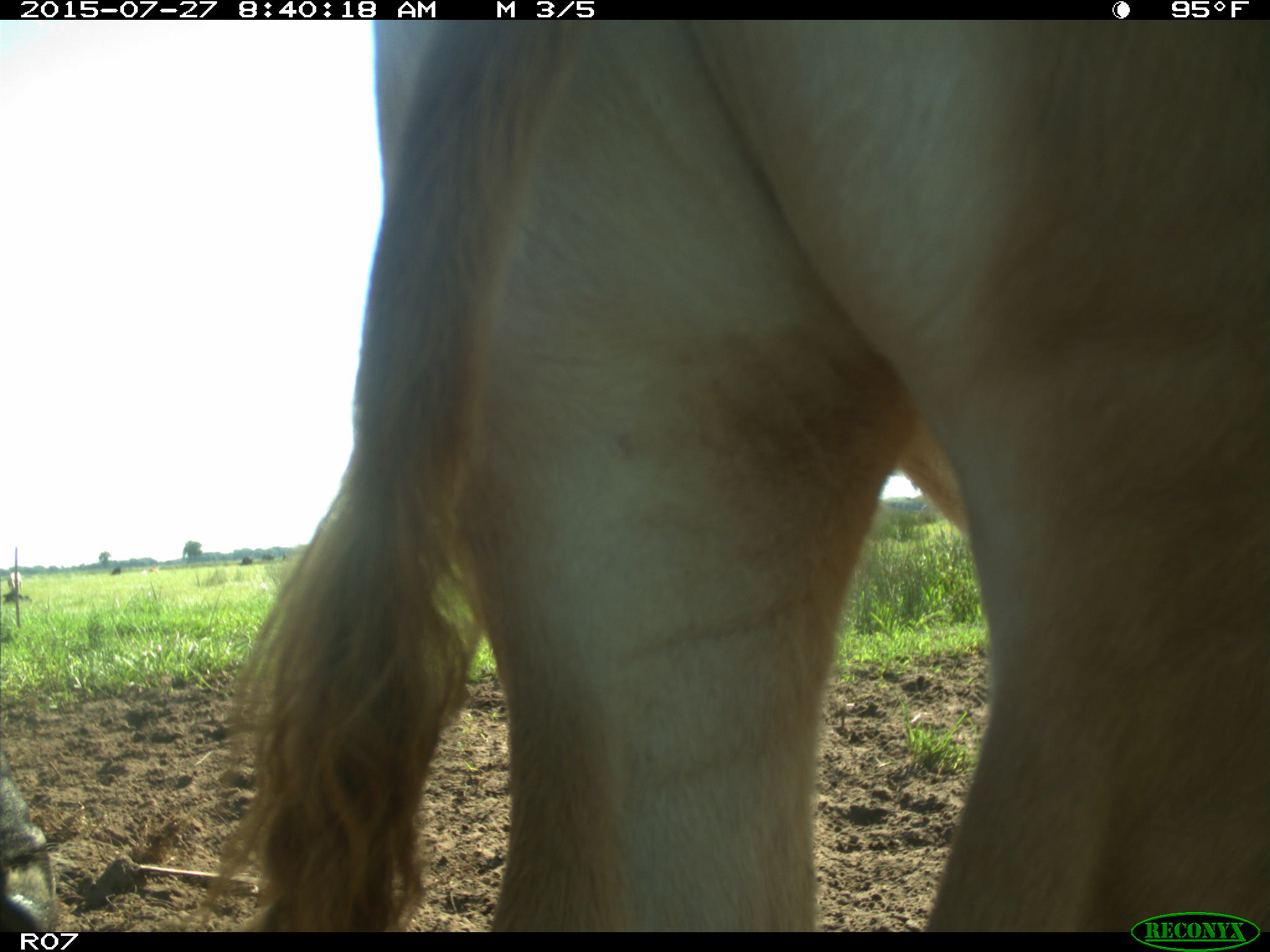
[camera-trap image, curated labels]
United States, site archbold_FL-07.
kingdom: Animalia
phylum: Chordata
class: Mammalia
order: Artiodactyla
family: Bovidae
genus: Bos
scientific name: Bos taurus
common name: domestic cow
Bos taurus (domestic cow).